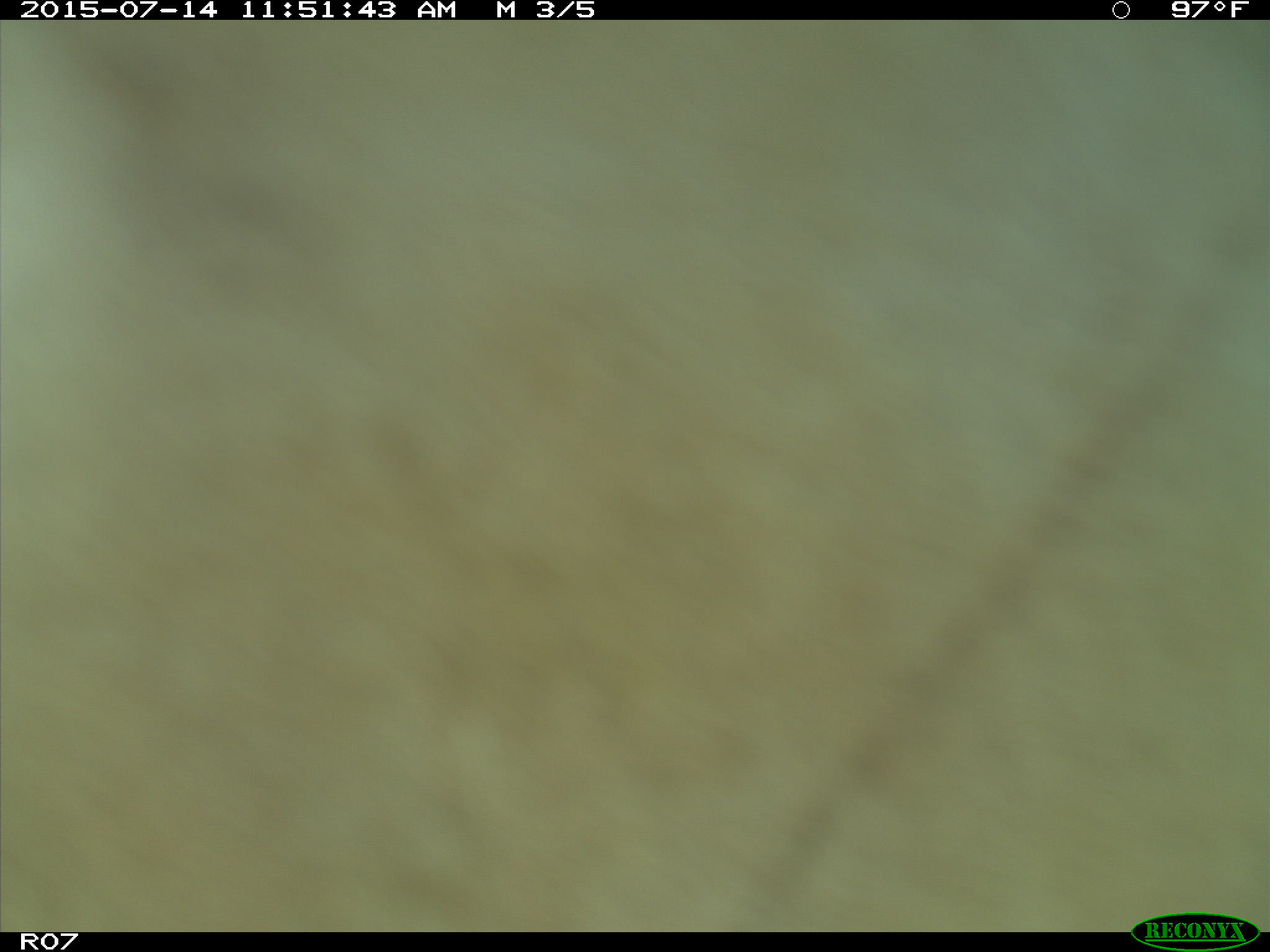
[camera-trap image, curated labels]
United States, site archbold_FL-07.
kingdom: Animalia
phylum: Chordata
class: Mammalia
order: Artiodactyla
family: Bovidae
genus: Bos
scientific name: Bos taurus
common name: domestic cow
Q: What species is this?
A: Bos taurus (domestic cow).